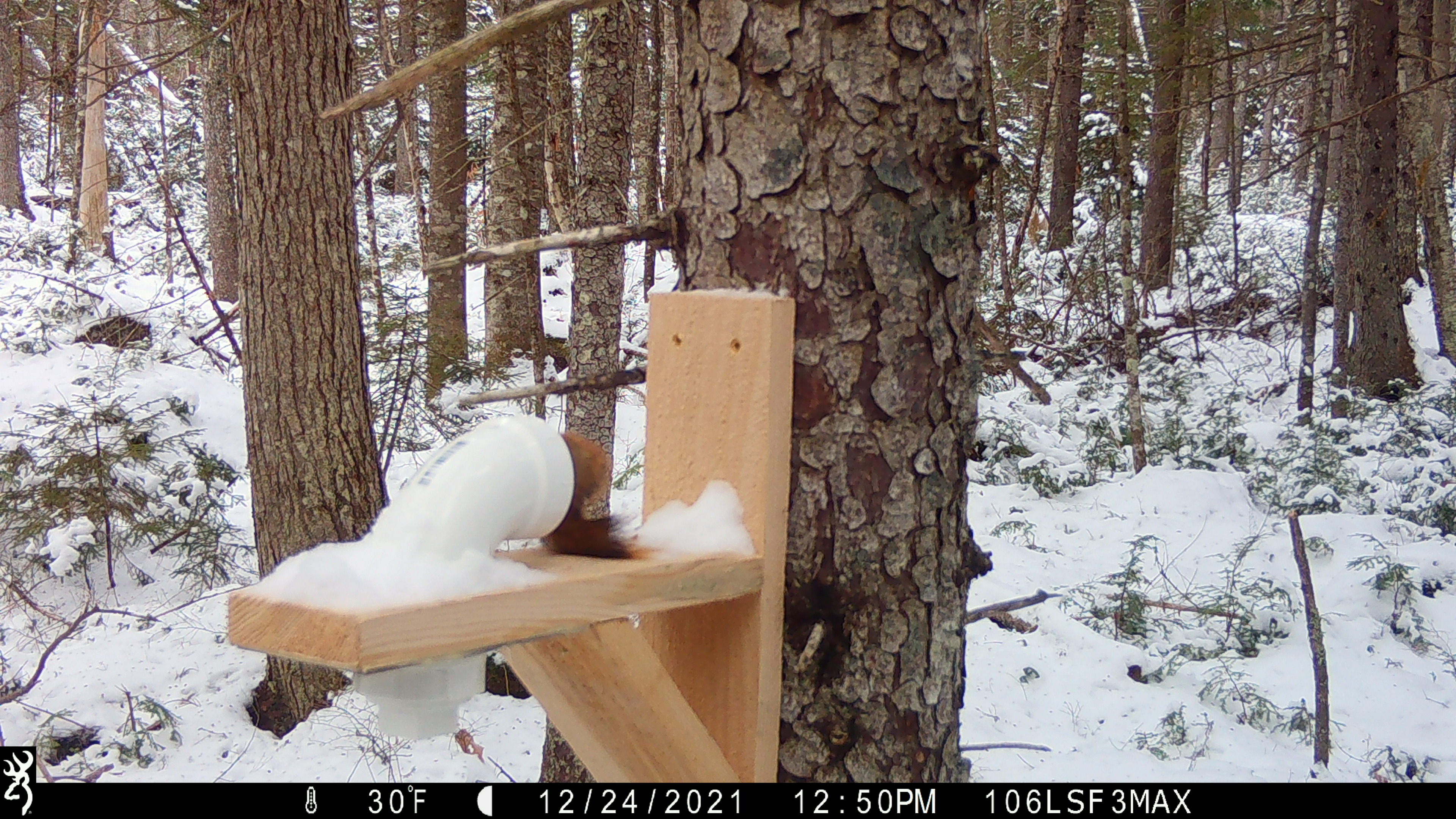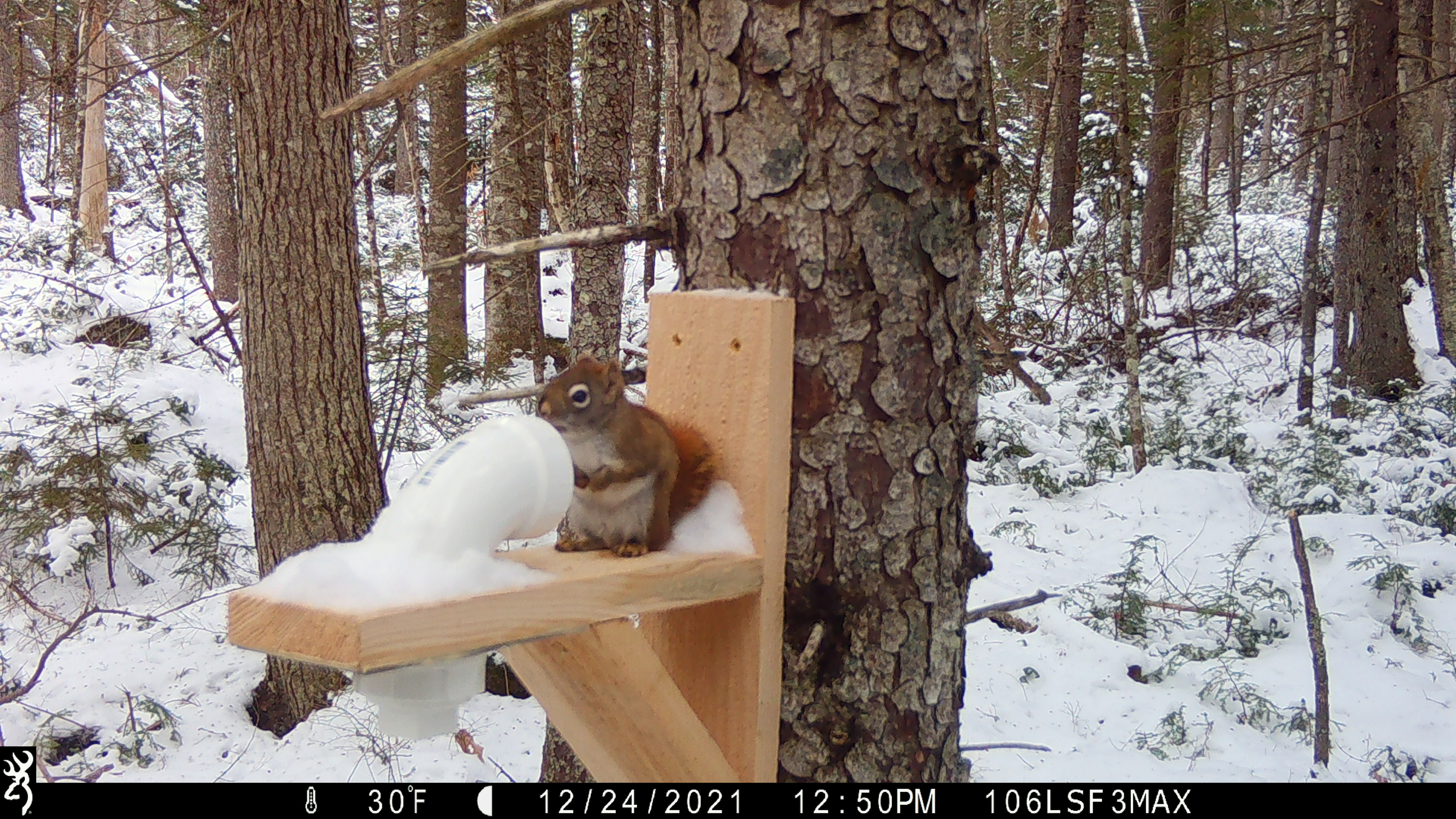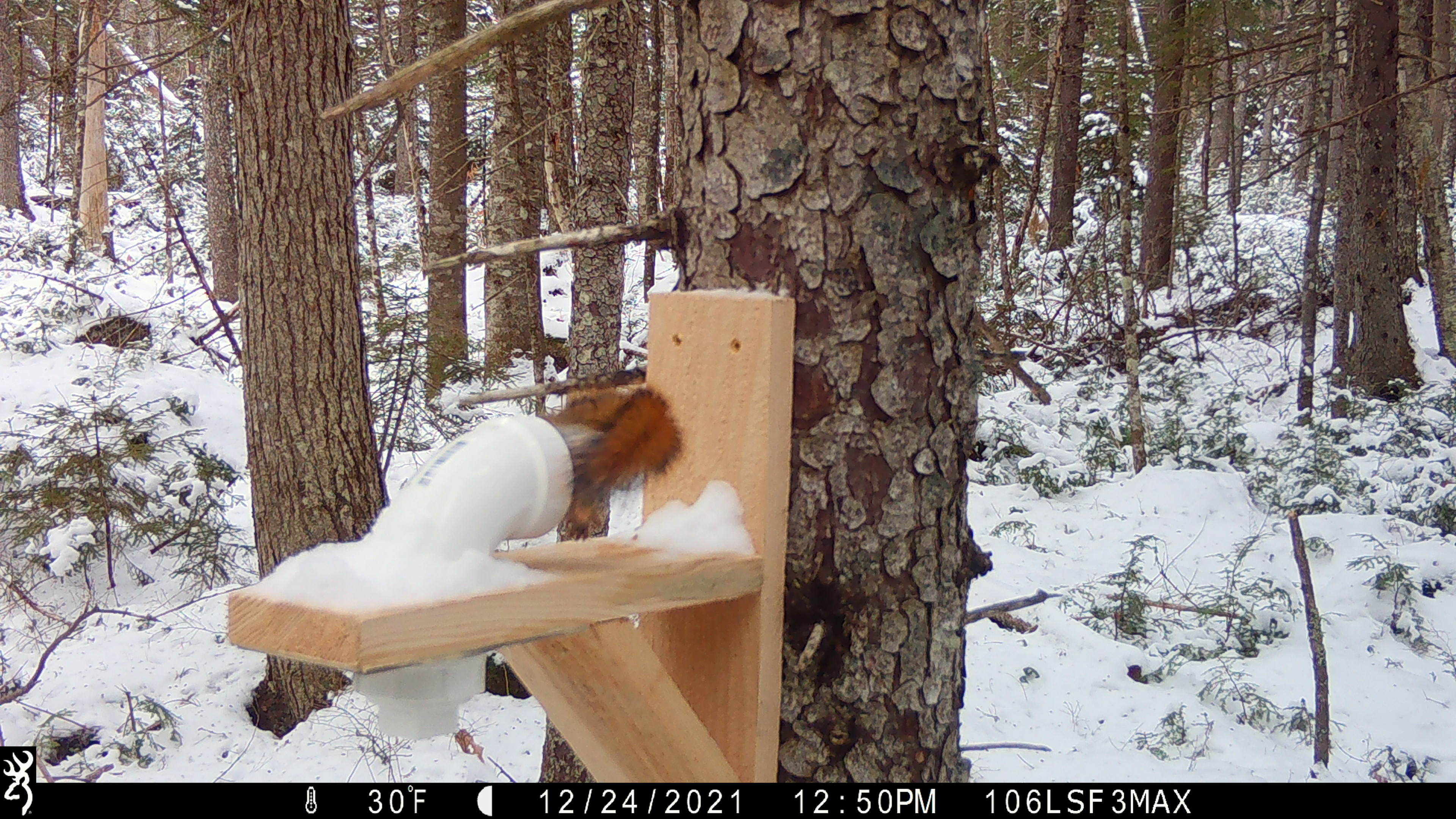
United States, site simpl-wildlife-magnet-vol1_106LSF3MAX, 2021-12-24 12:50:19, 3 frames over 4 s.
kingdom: Animalia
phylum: Chordata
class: Mammalia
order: Rodentia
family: Sciuridae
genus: Tamiasciurus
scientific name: Tamiasciurus hudsonicus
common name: red squirrel